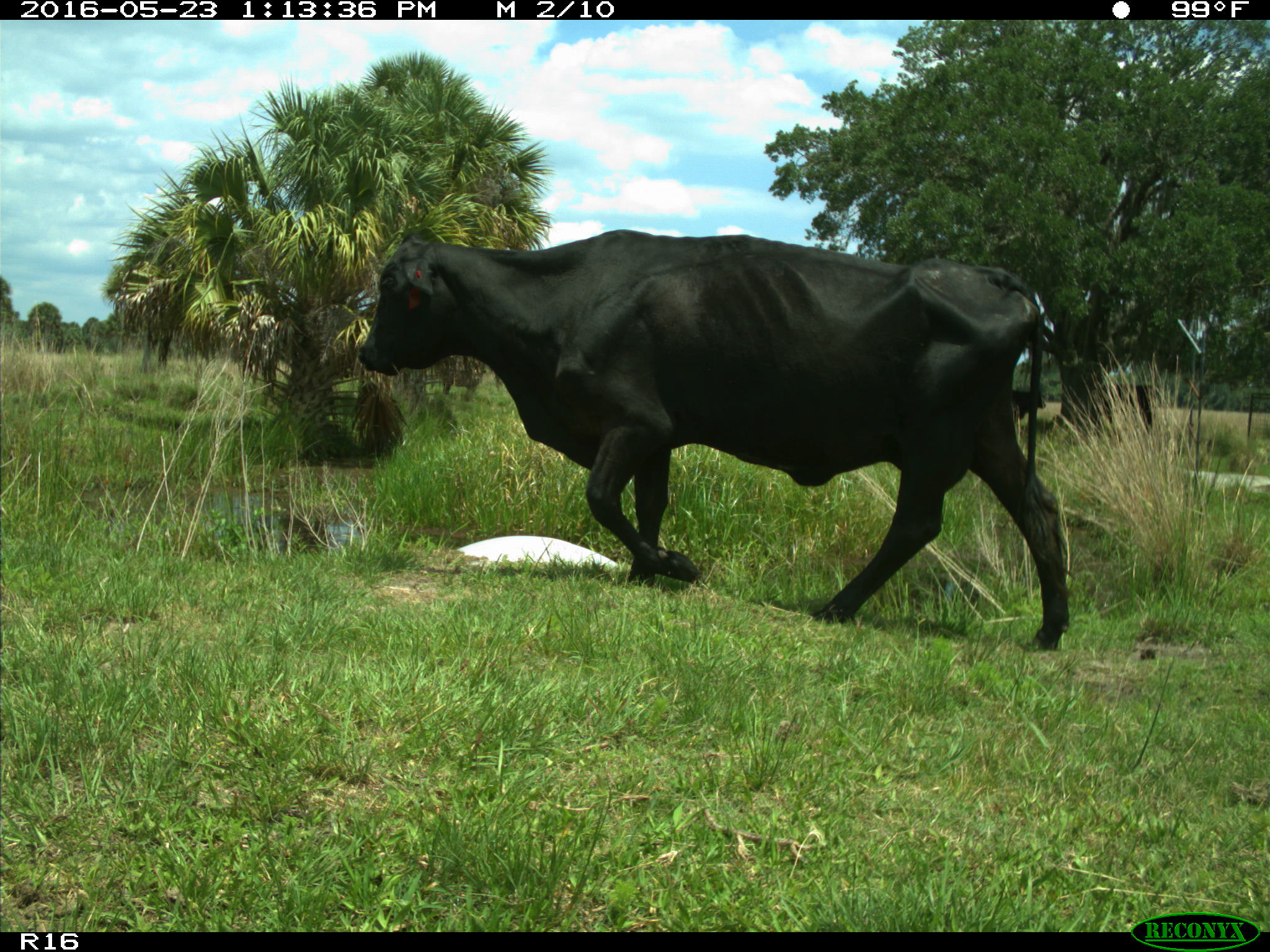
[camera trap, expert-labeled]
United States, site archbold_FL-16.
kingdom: Animalia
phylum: Chordata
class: Mammalia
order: Artiodactyla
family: Bovidae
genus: Bos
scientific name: Bos taurus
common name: domestic cow